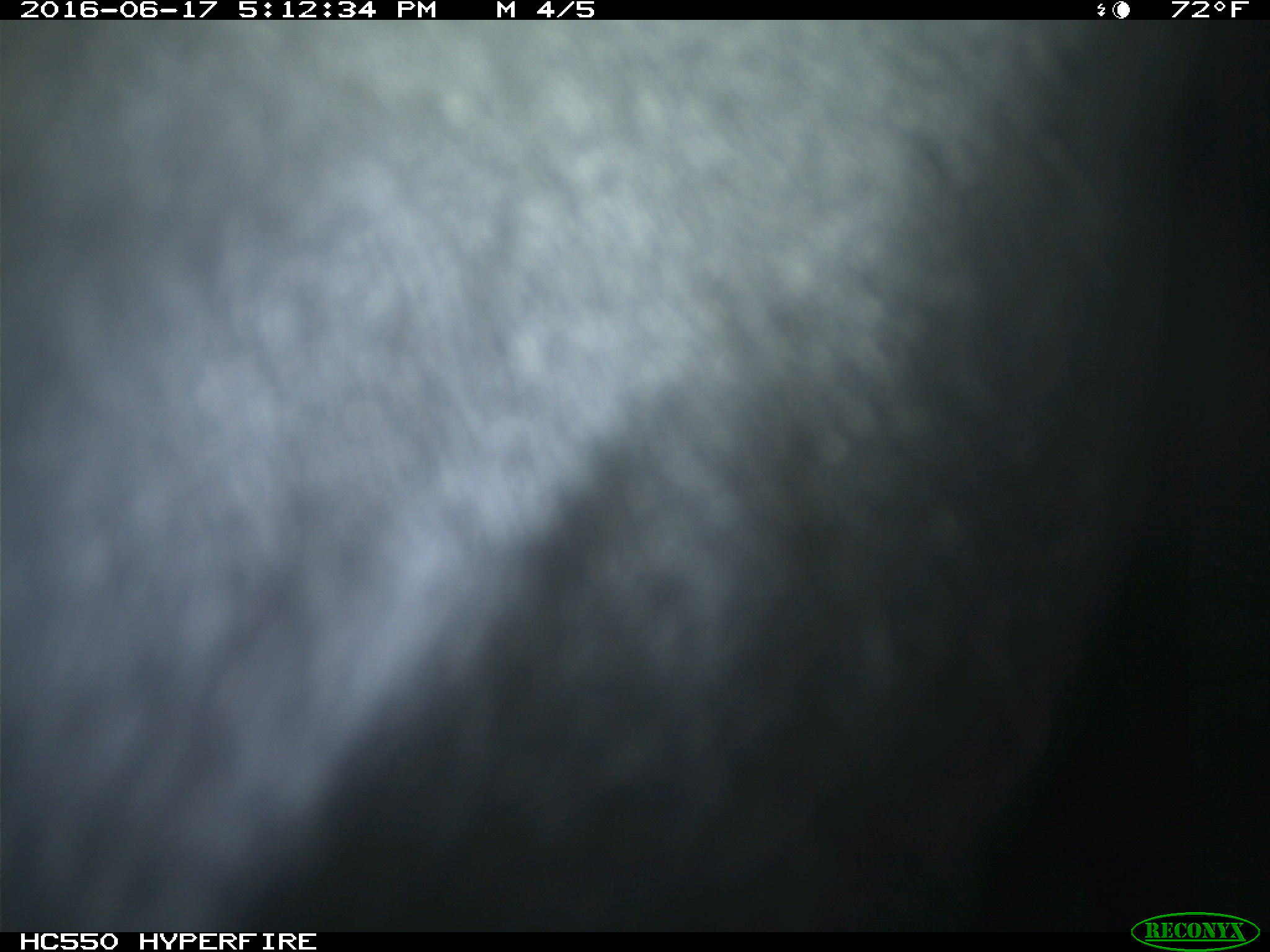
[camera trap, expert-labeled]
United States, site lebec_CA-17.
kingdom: Animalia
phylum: Chordata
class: Mammalia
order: Artiodactyla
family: Bovidae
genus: Bos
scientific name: Bos taurus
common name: domestic cow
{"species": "Bos taurus (domestic cow)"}